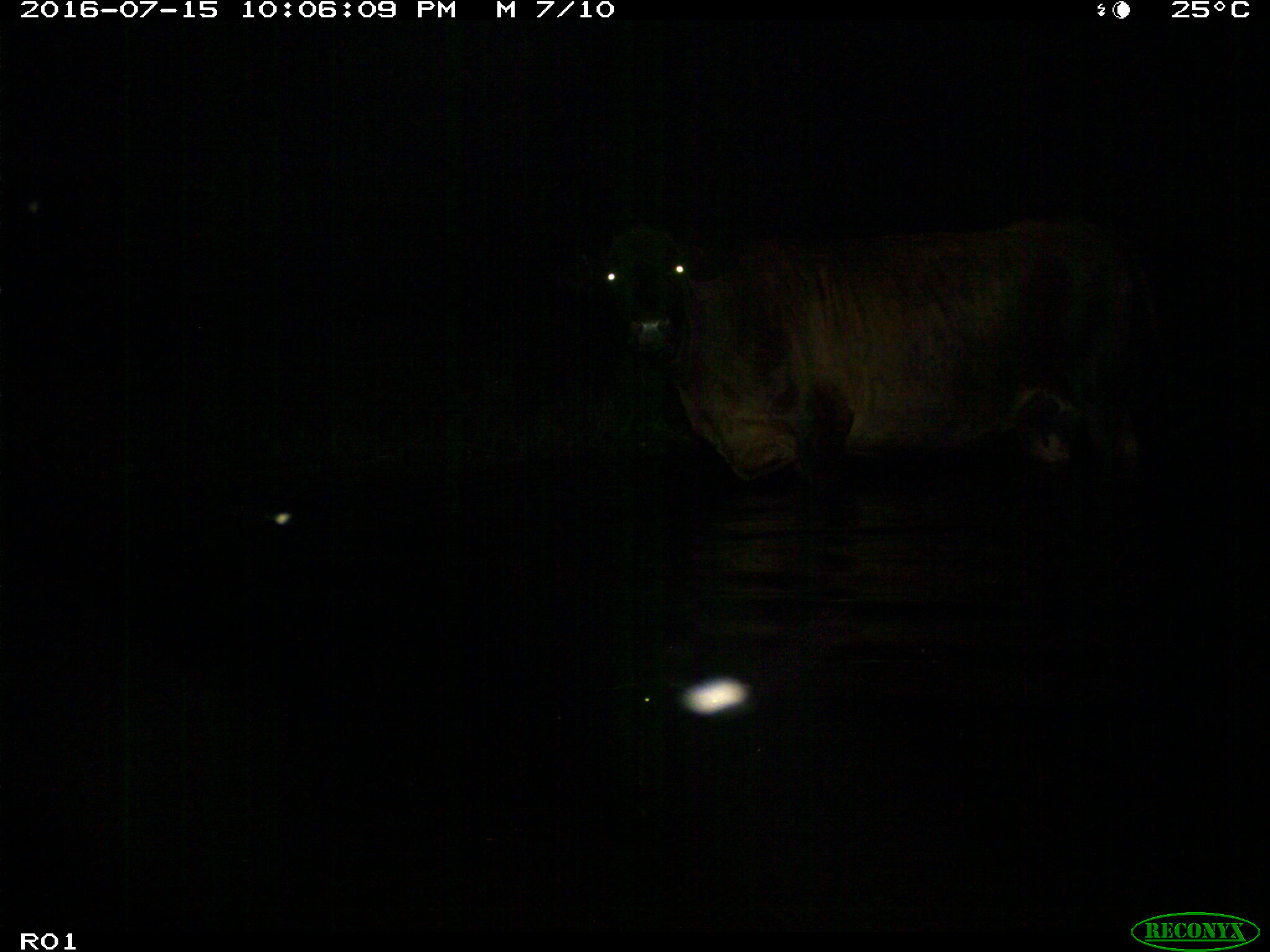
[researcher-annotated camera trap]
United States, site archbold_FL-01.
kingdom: Animalia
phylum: Chordata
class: Mammalia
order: Artiodactyla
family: Bovidae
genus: Bos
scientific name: Bos taurus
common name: domestic cow